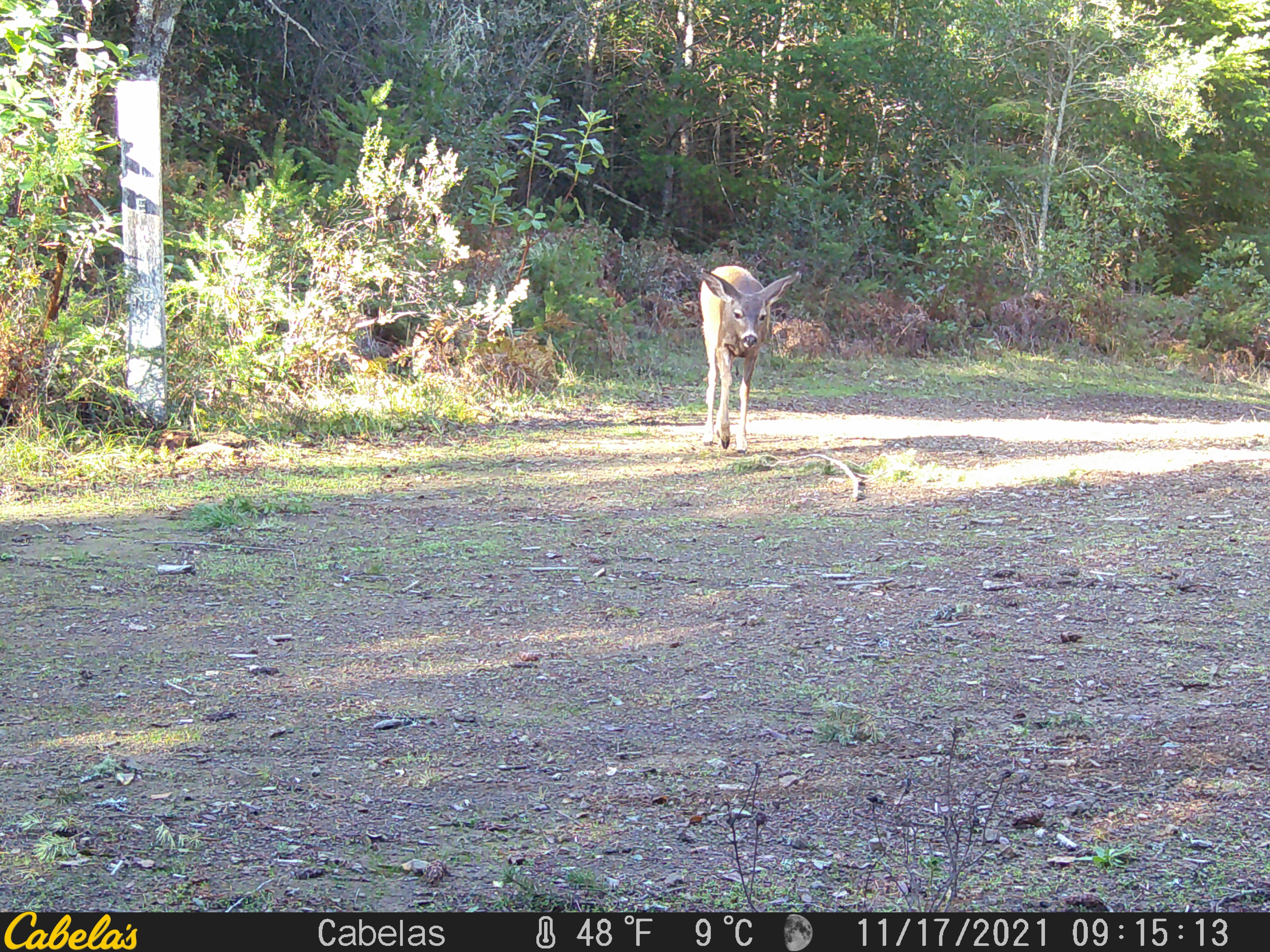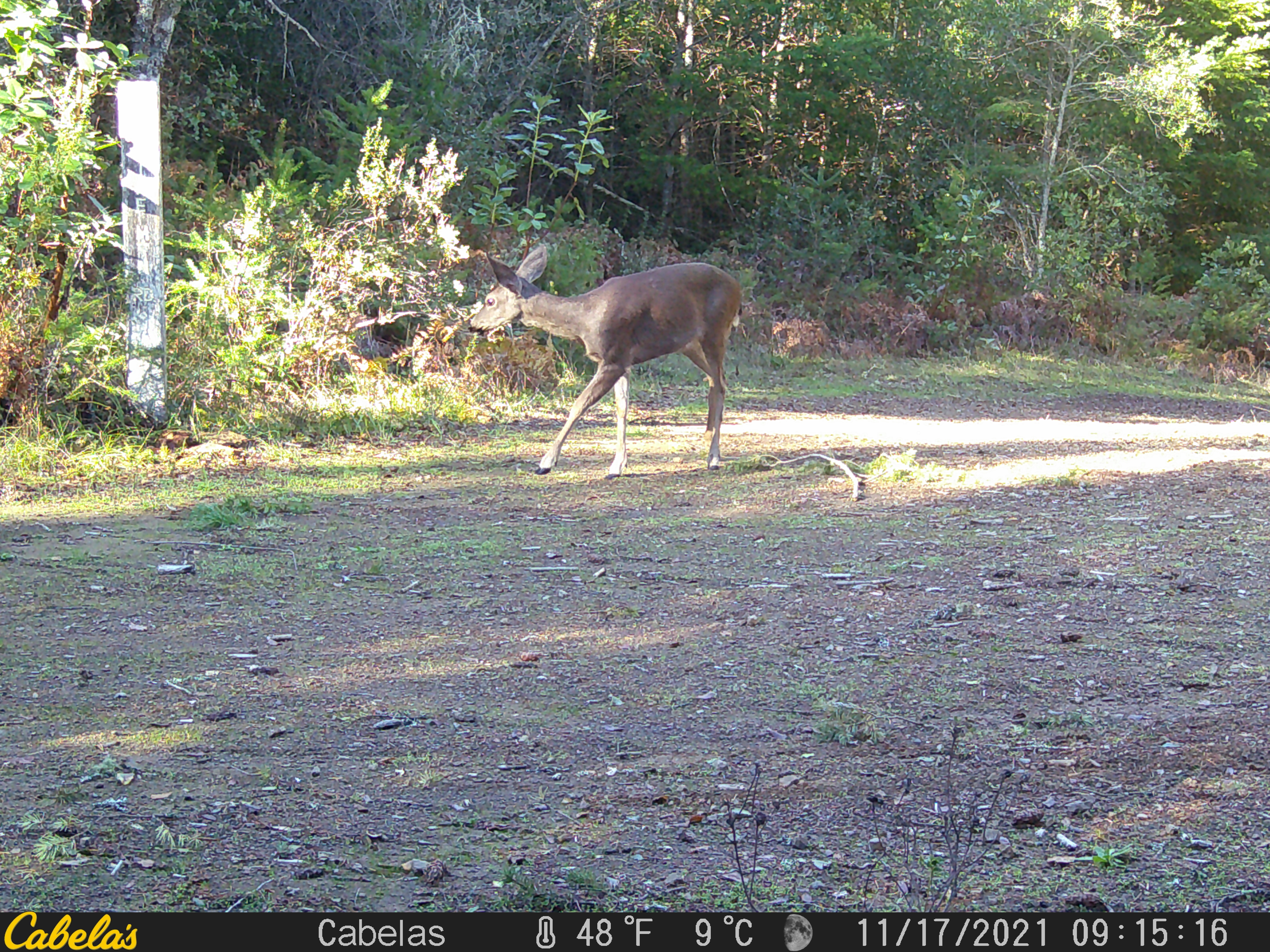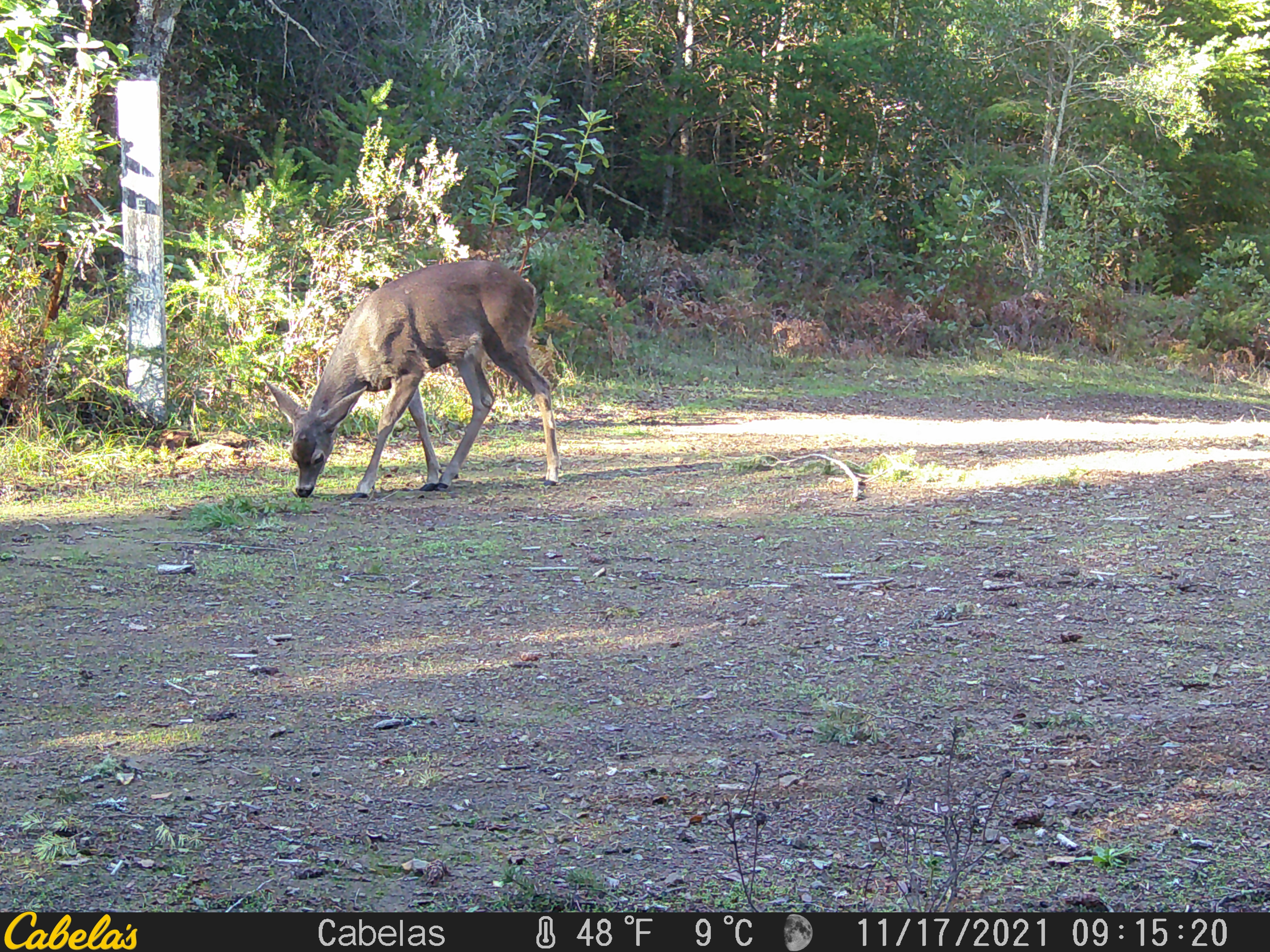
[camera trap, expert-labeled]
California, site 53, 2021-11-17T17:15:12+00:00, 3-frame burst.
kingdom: Animalia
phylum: Chordata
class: Mammalia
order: Artiodactyla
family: Cervidae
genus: Odocoileus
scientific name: Odocoileus hemionus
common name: mule deer